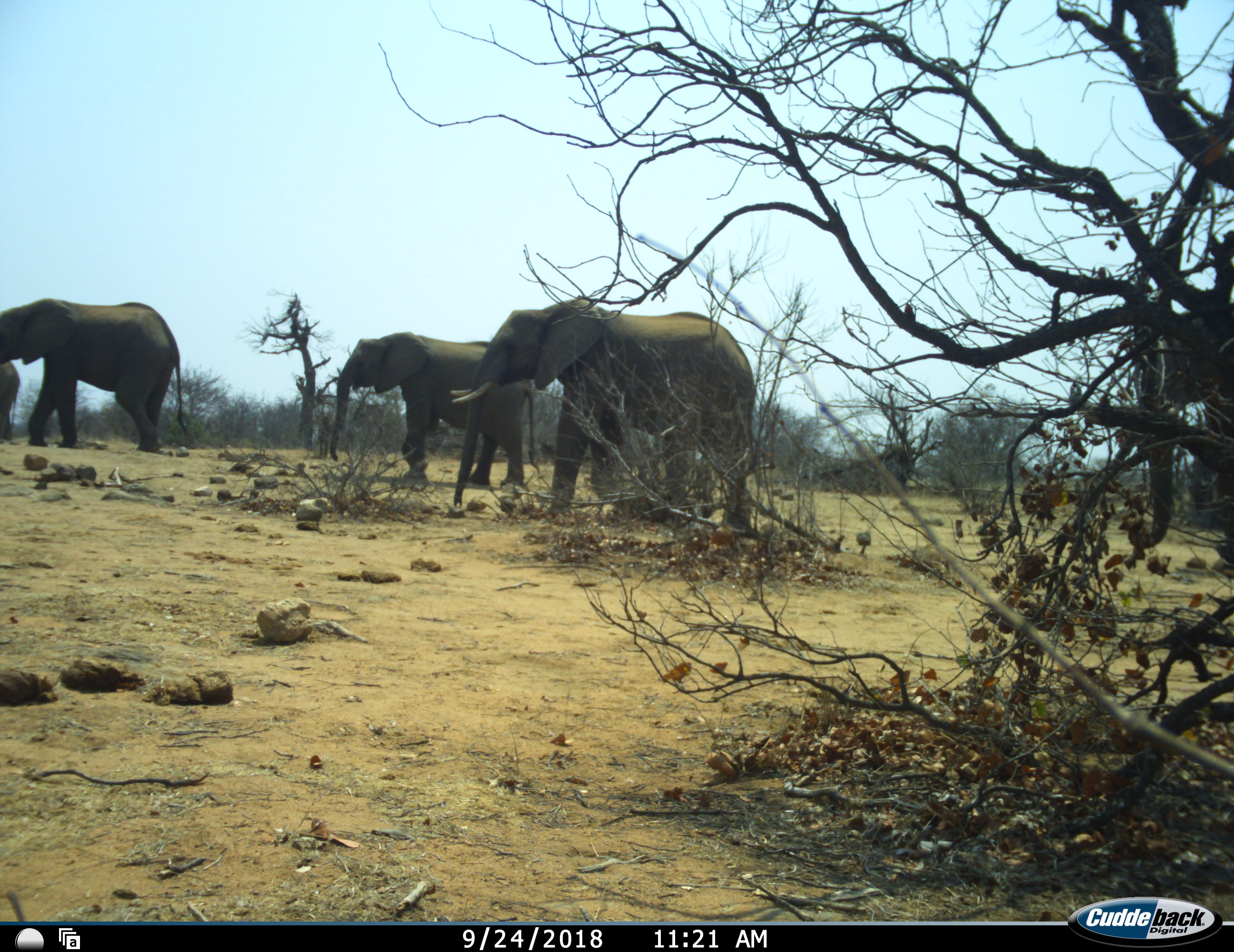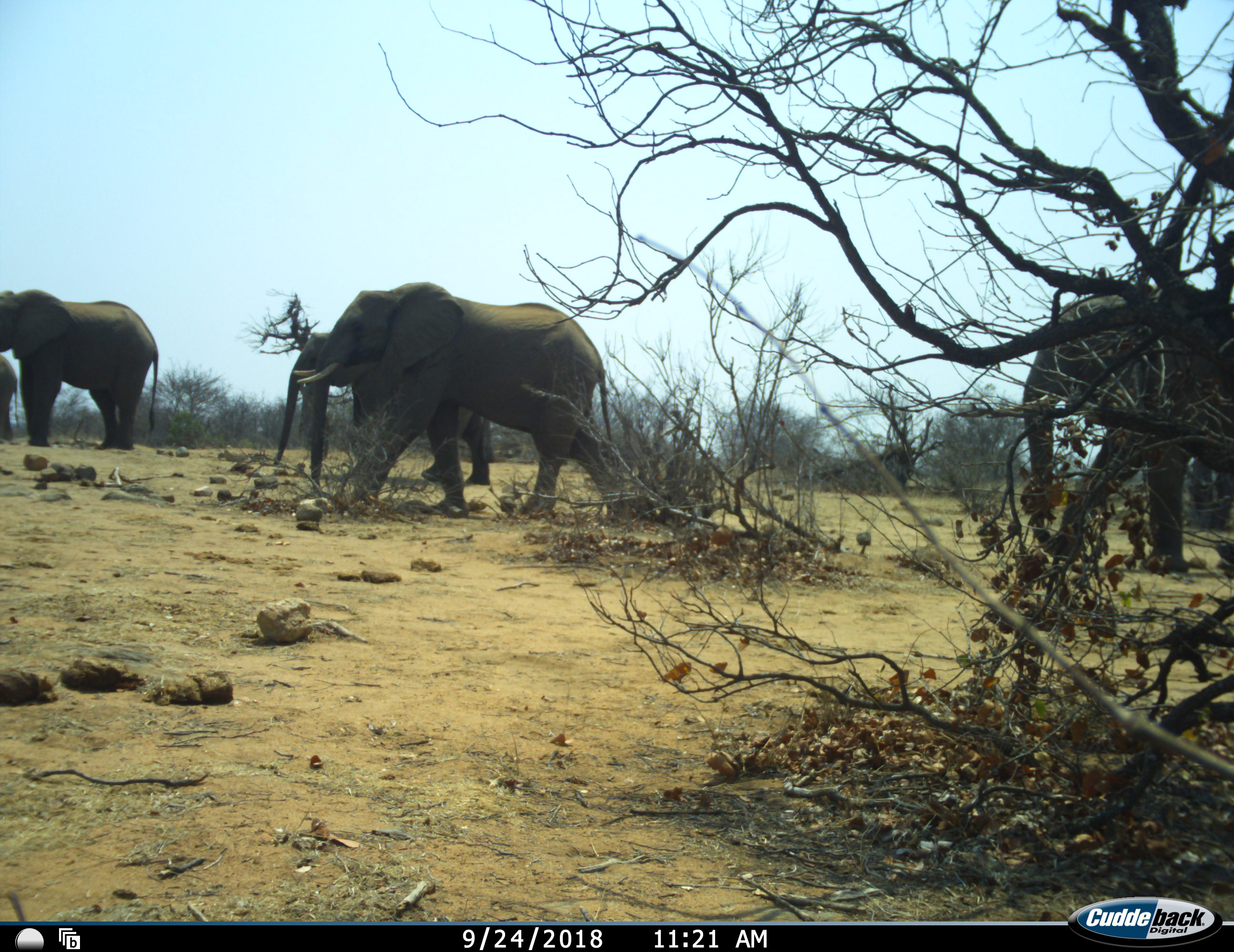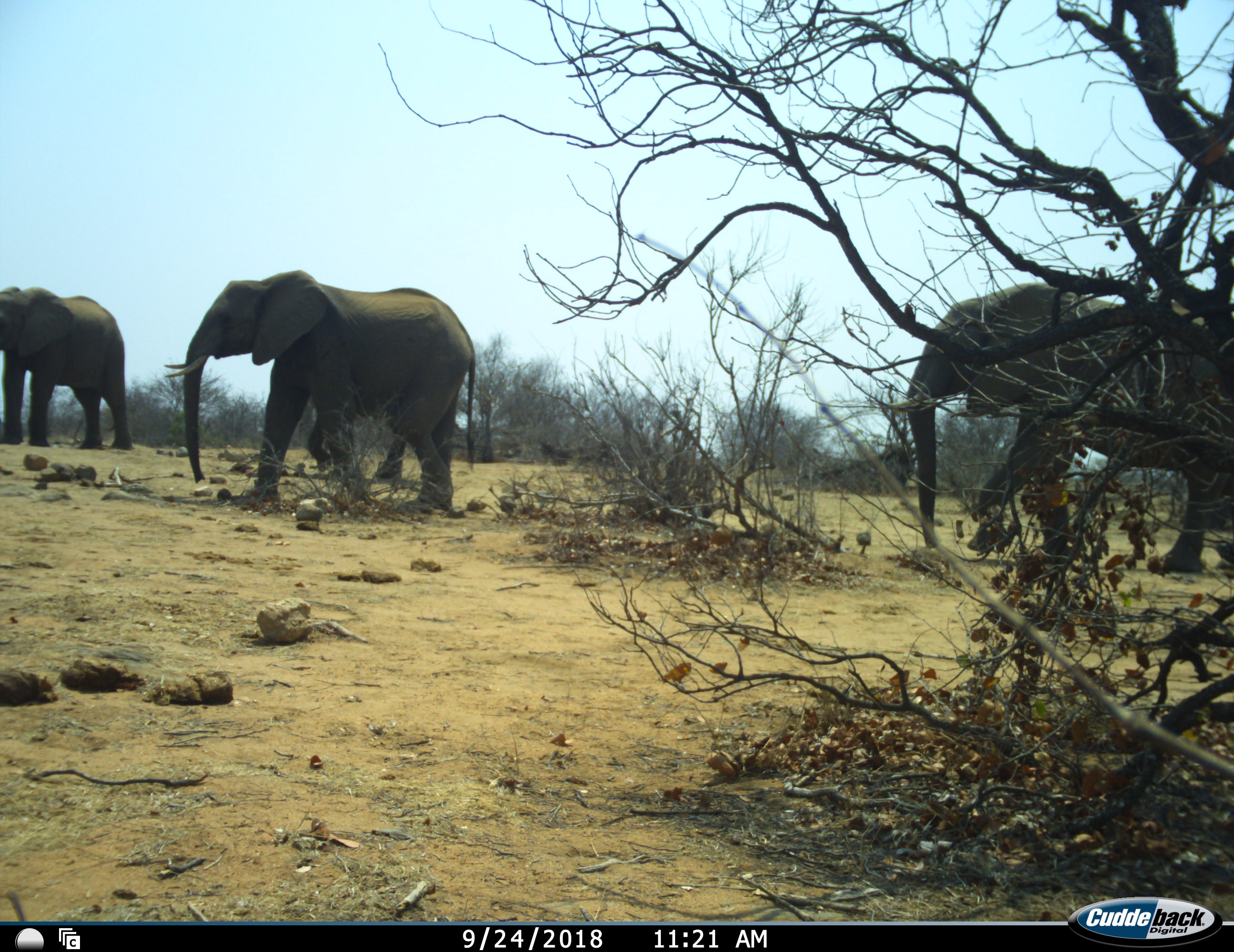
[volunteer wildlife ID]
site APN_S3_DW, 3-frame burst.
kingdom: Animalia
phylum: Chordata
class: Mammalia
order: Proboscidea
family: Elephantidae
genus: Loxodonta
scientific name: Loxodonta africana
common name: african bush elephant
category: elephant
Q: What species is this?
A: Elephant (african bush elephant) (Loxodonta africana).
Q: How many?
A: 5.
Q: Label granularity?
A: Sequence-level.